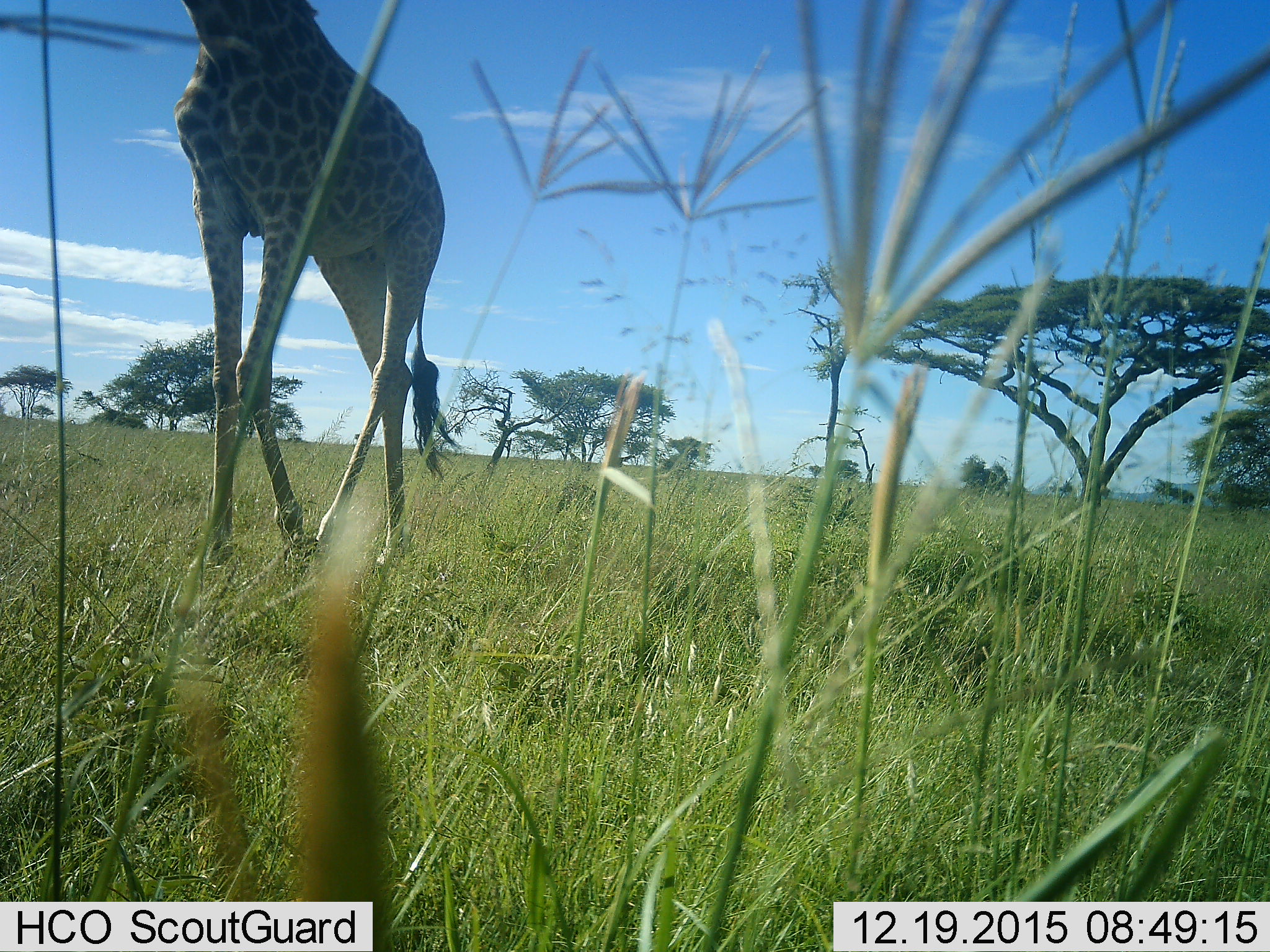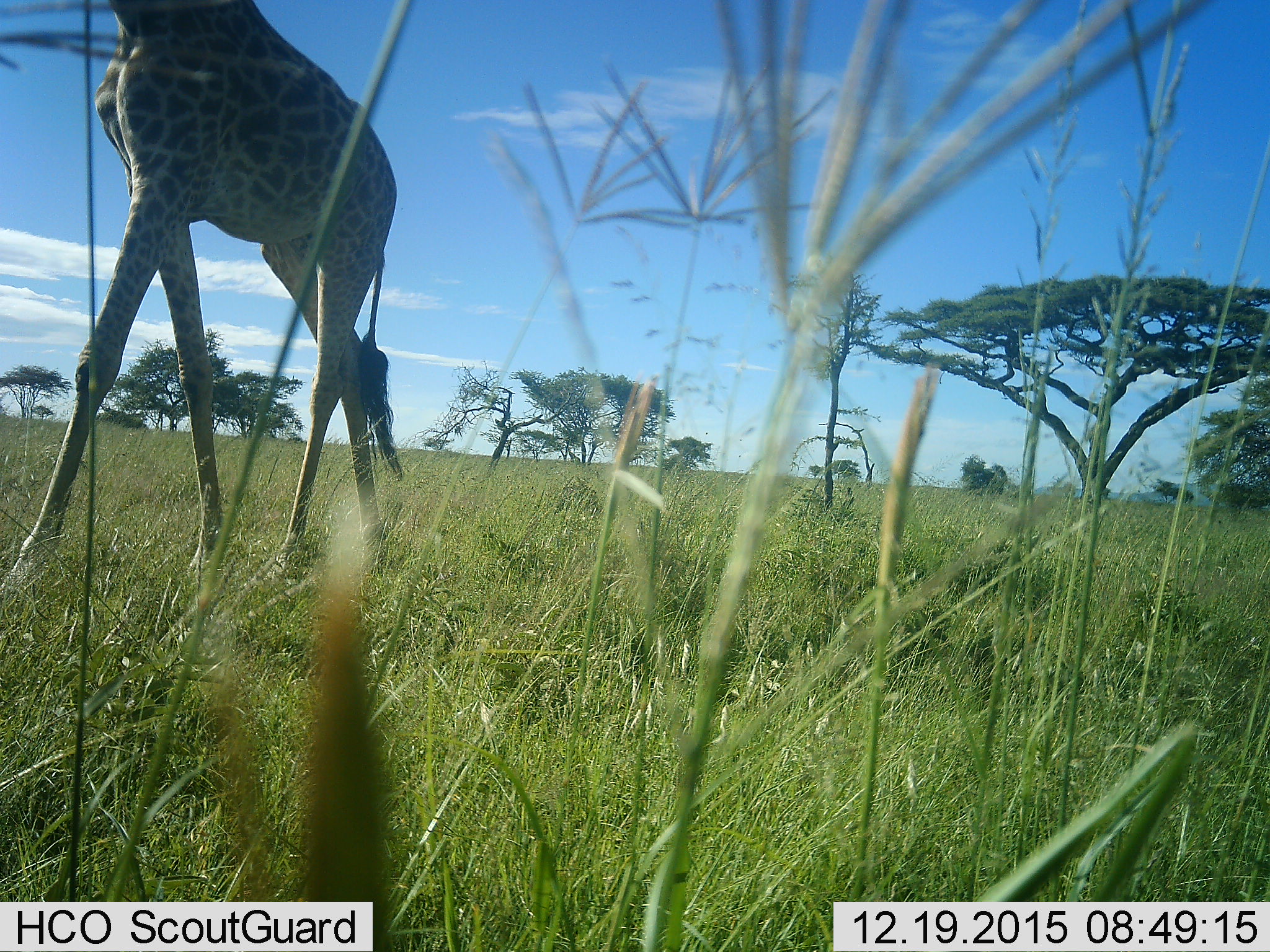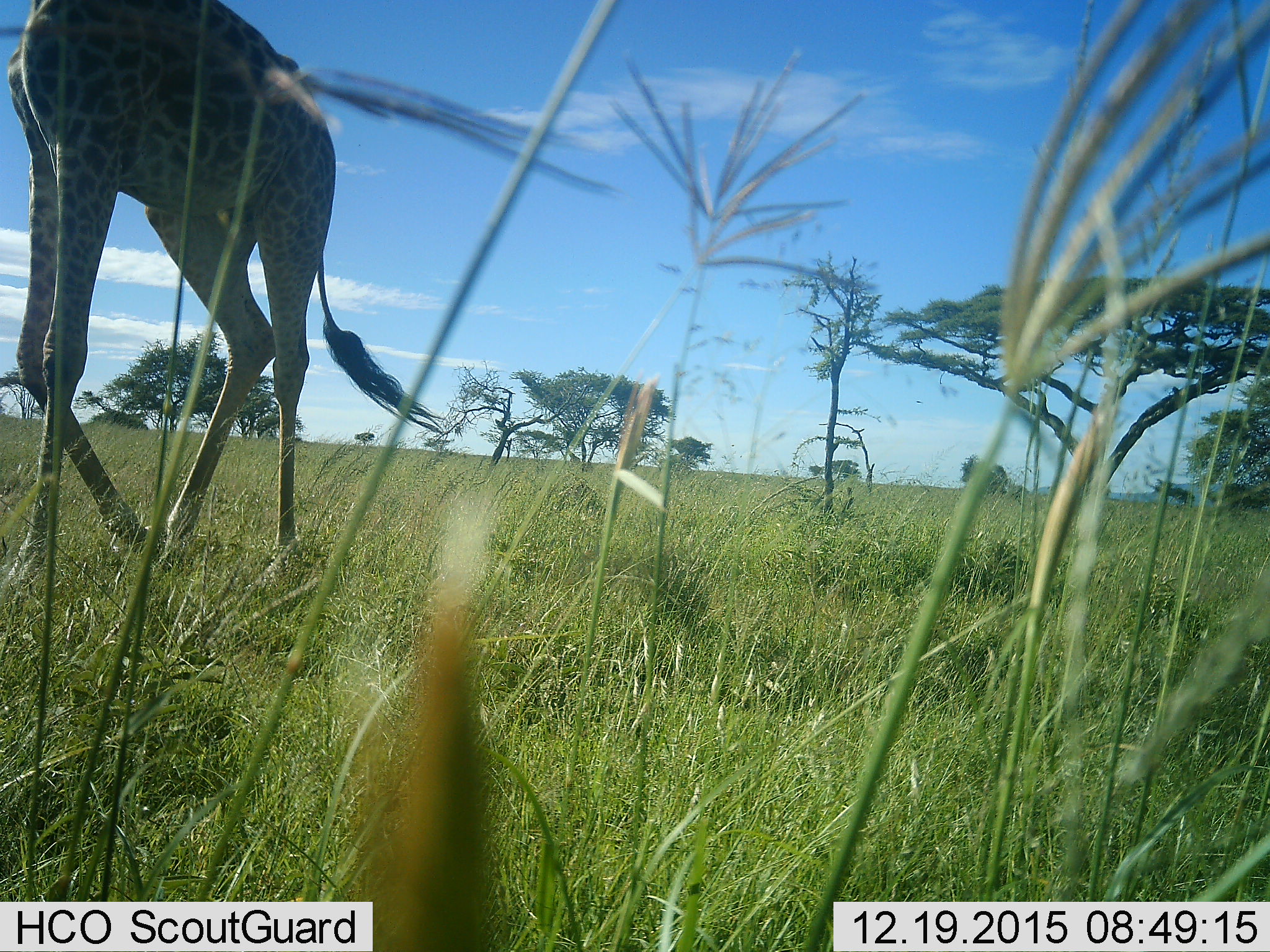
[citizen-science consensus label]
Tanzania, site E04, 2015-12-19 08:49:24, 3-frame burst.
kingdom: Animalia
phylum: Chordata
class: Mammalia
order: Artiodactyla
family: Giraffidae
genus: Giraffa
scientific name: Giraffa camelopardalis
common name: giraffe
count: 1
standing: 11%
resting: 0%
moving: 94%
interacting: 0%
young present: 0%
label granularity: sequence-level